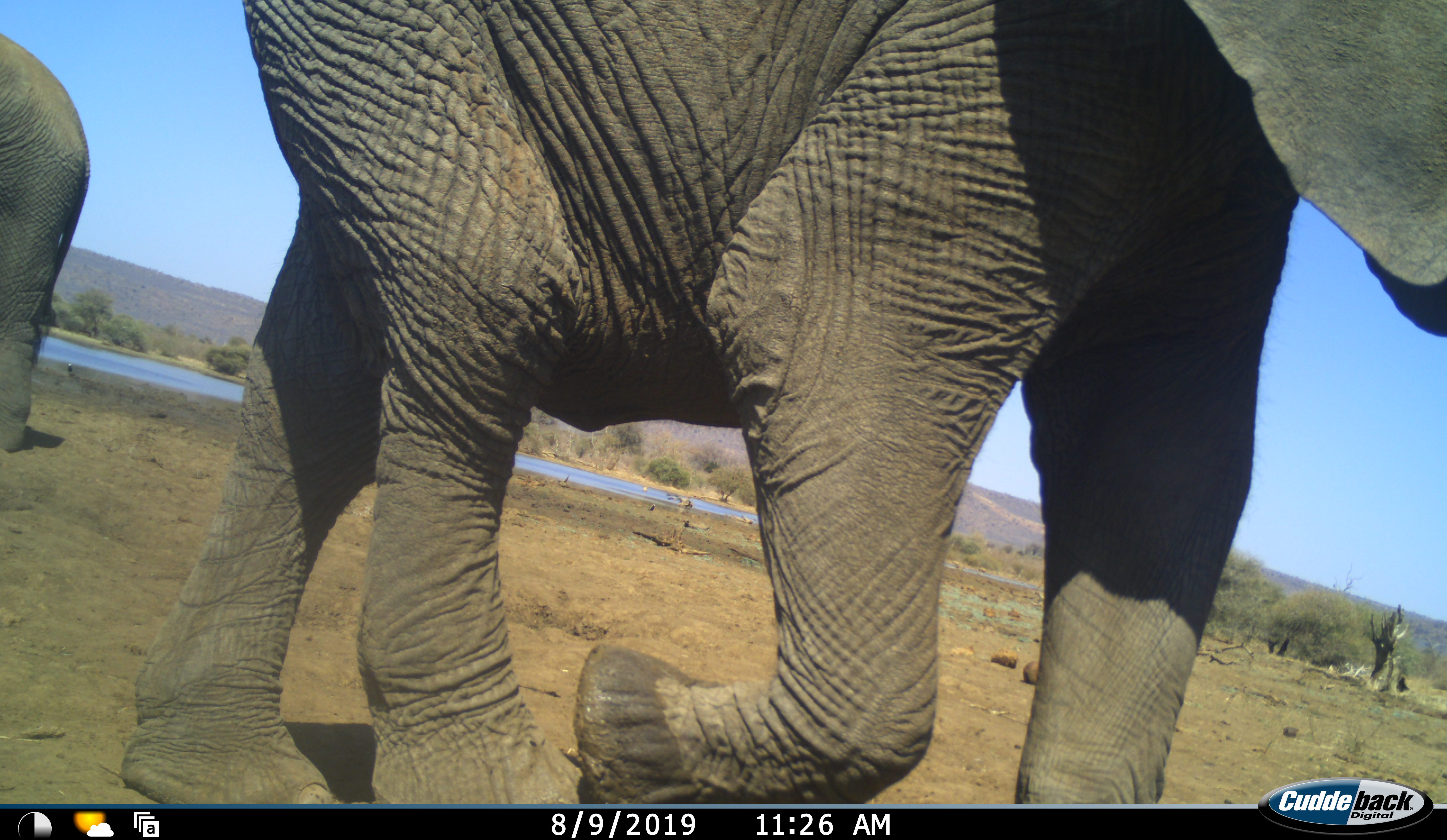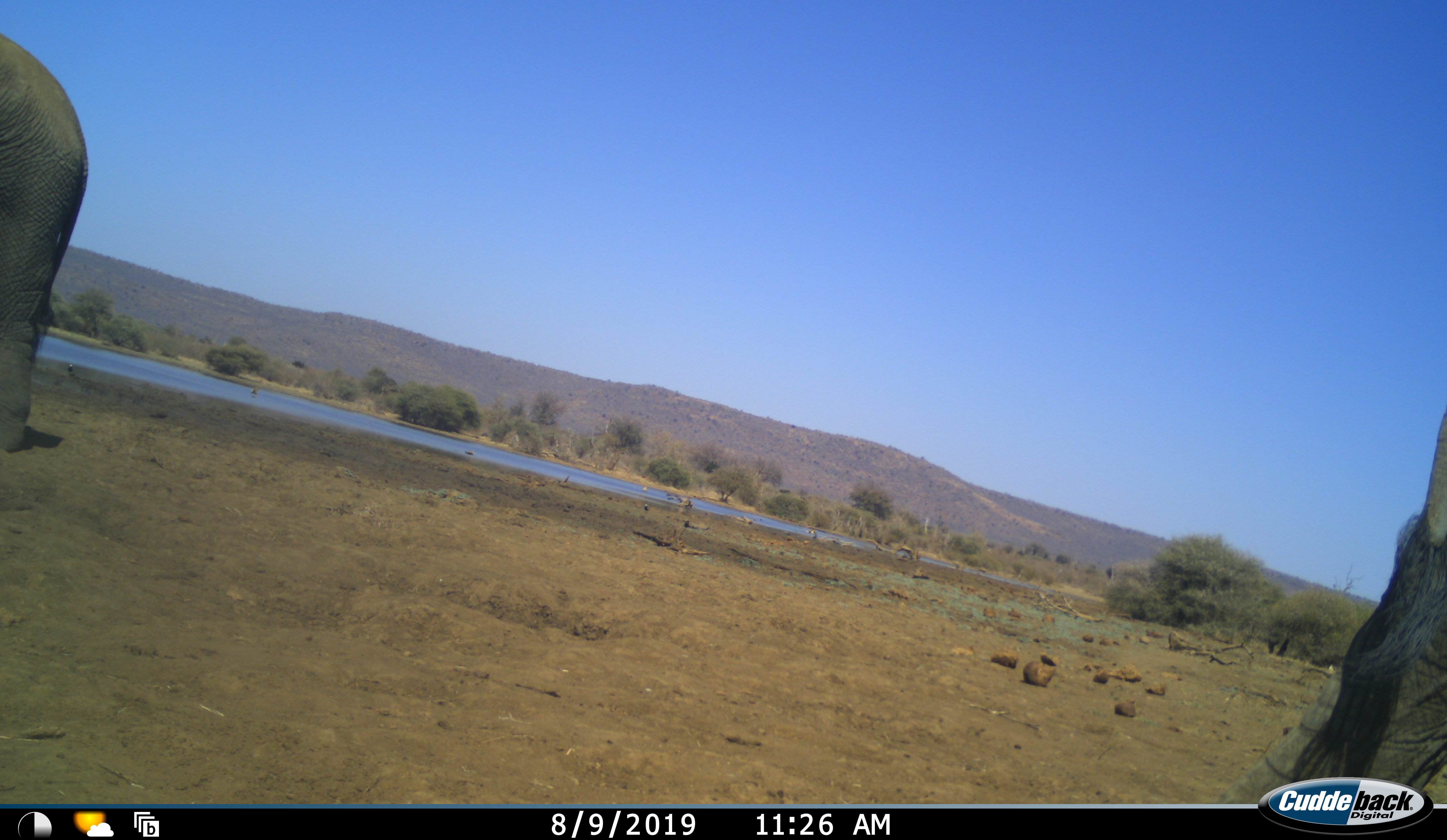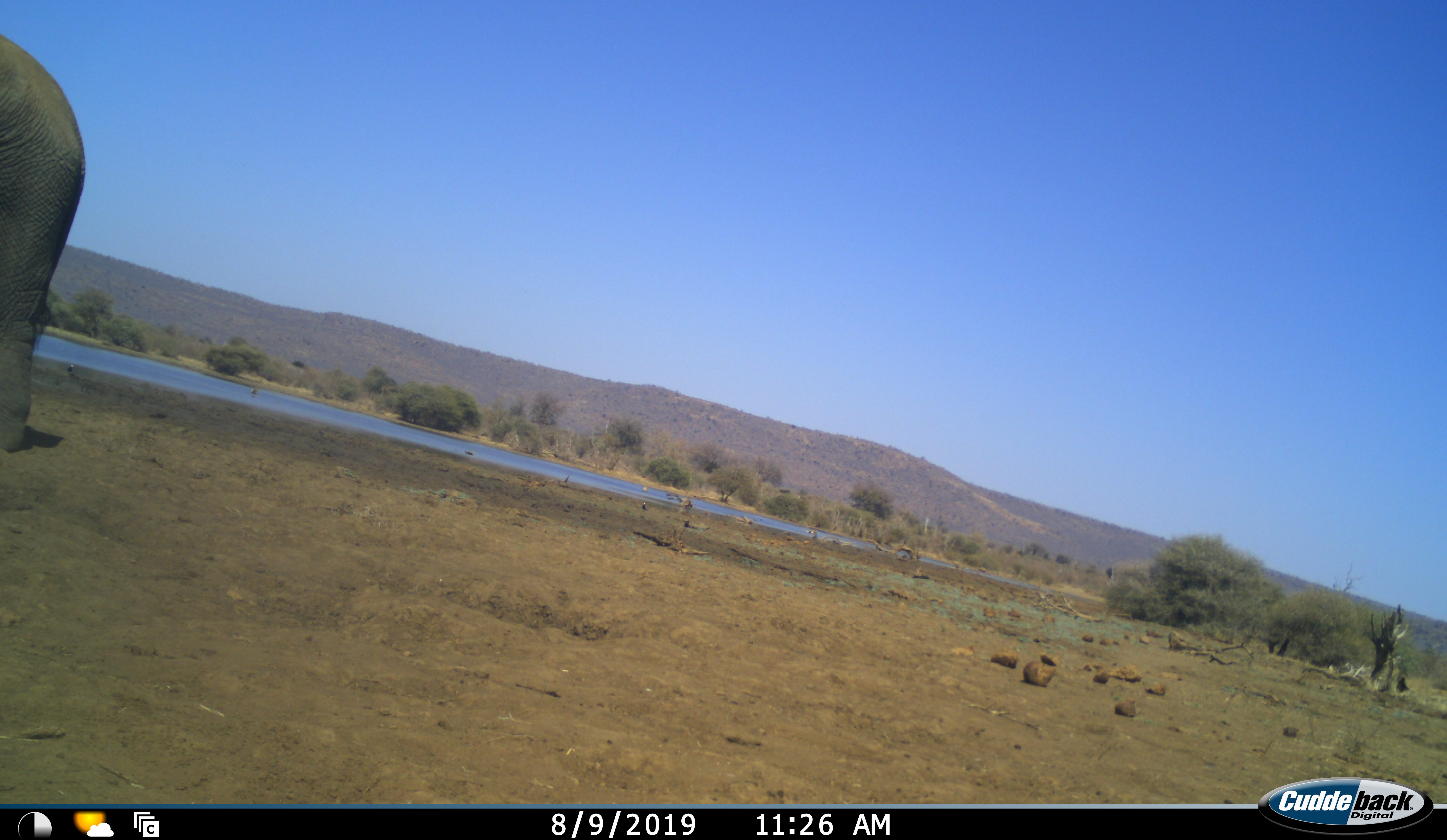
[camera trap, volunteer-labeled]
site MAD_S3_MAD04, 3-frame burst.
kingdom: Animalia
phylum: Chordata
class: Mammalia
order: Proboscidea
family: Elephantidae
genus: Loxodonta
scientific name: Loxodonta africana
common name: african bush elephant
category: elephant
Elephant (african bush elephant) (Loxodonta africana), count 2. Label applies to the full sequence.